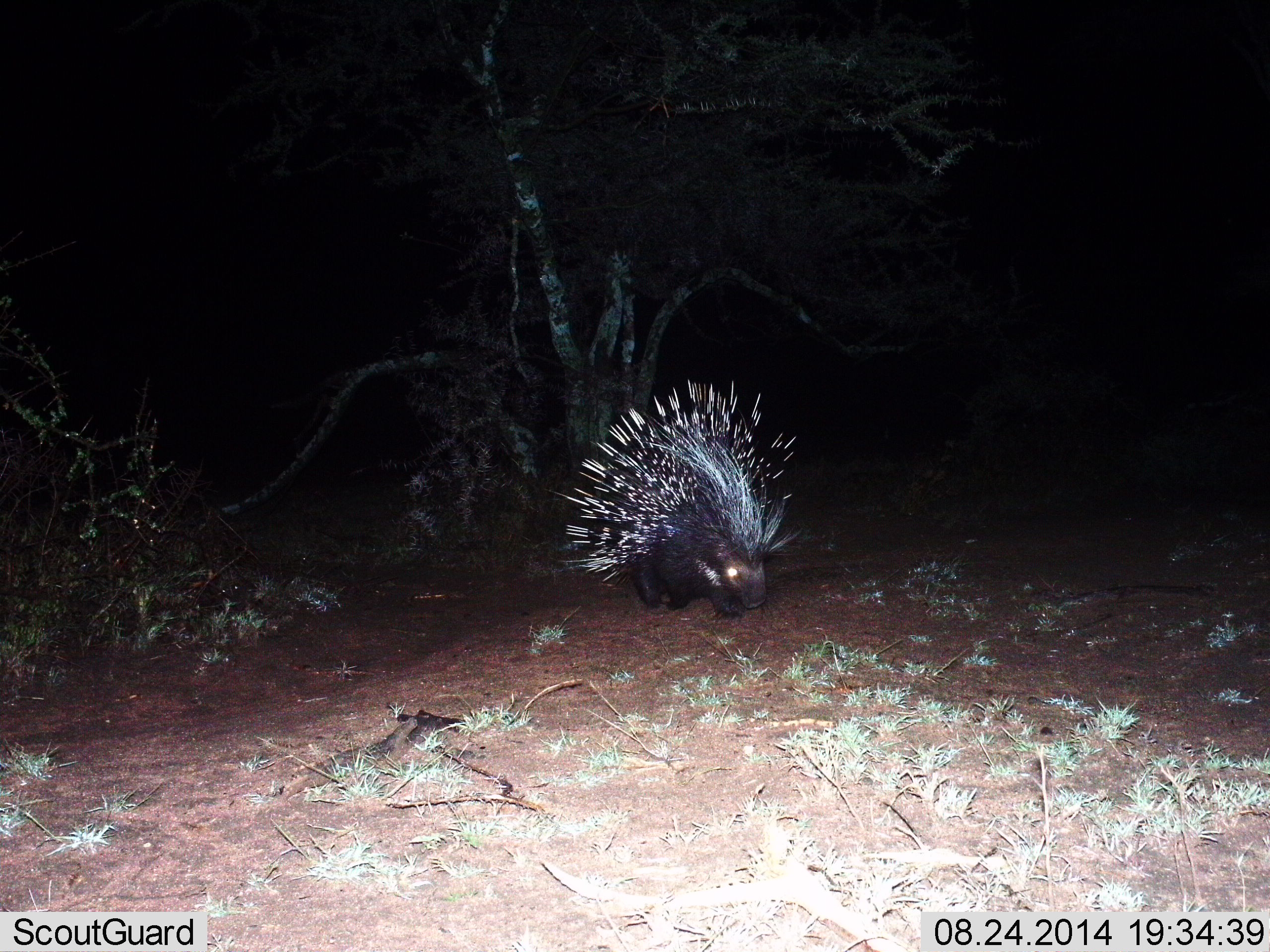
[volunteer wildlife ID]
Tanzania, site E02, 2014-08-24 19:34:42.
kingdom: Animalia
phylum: Chordata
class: Mammalia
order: Rodentia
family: Hystricidae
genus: Hystrix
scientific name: Hystrix cristata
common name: crested porcupine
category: porcupine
Porcupine (crested porcupine) (Hystrix cristata), count 1. Behavior (volunteer vote fractions): standing 70%, resting 0%, moving 30%, interacting 0%. Young present (vote fraction): 0%. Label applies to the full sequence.